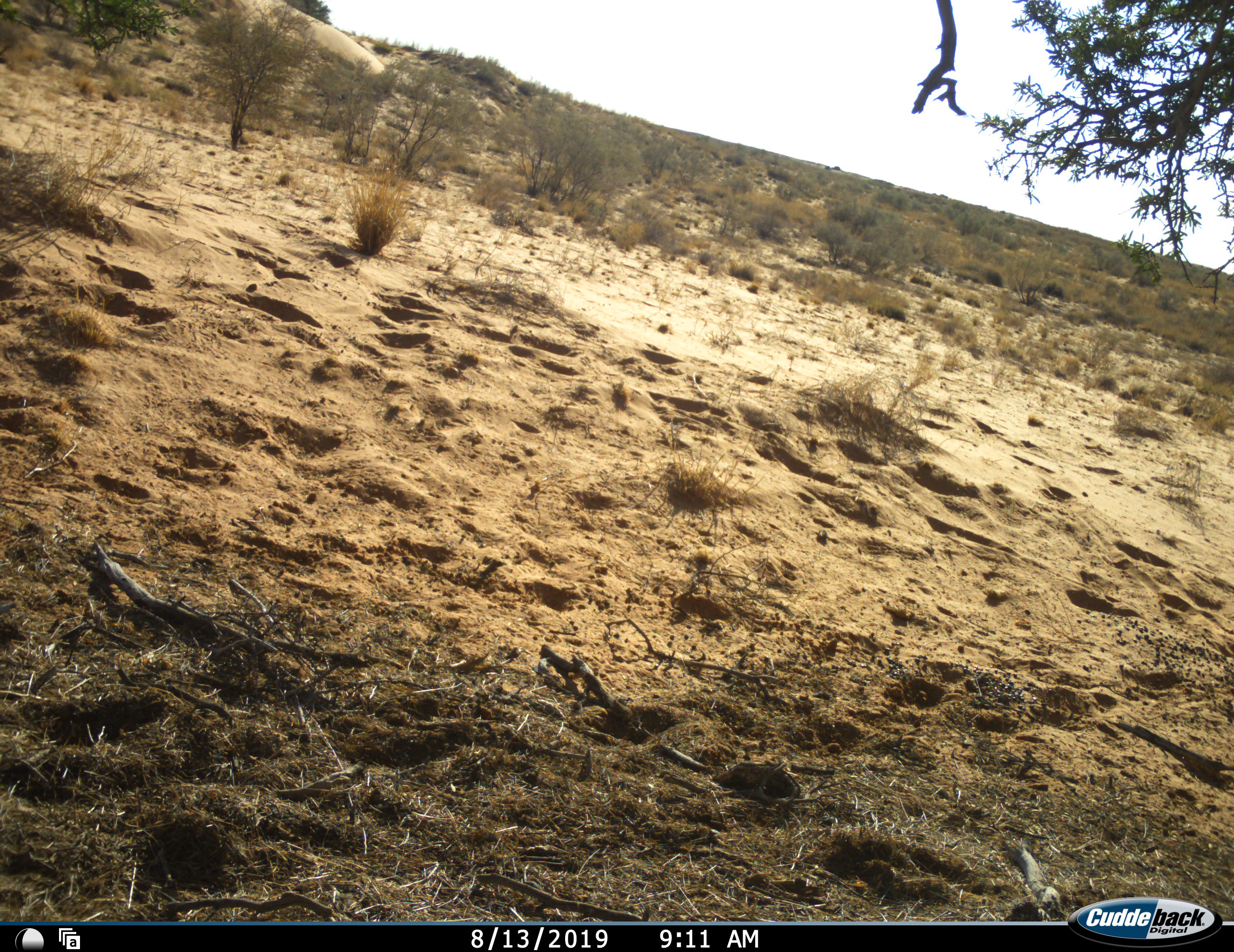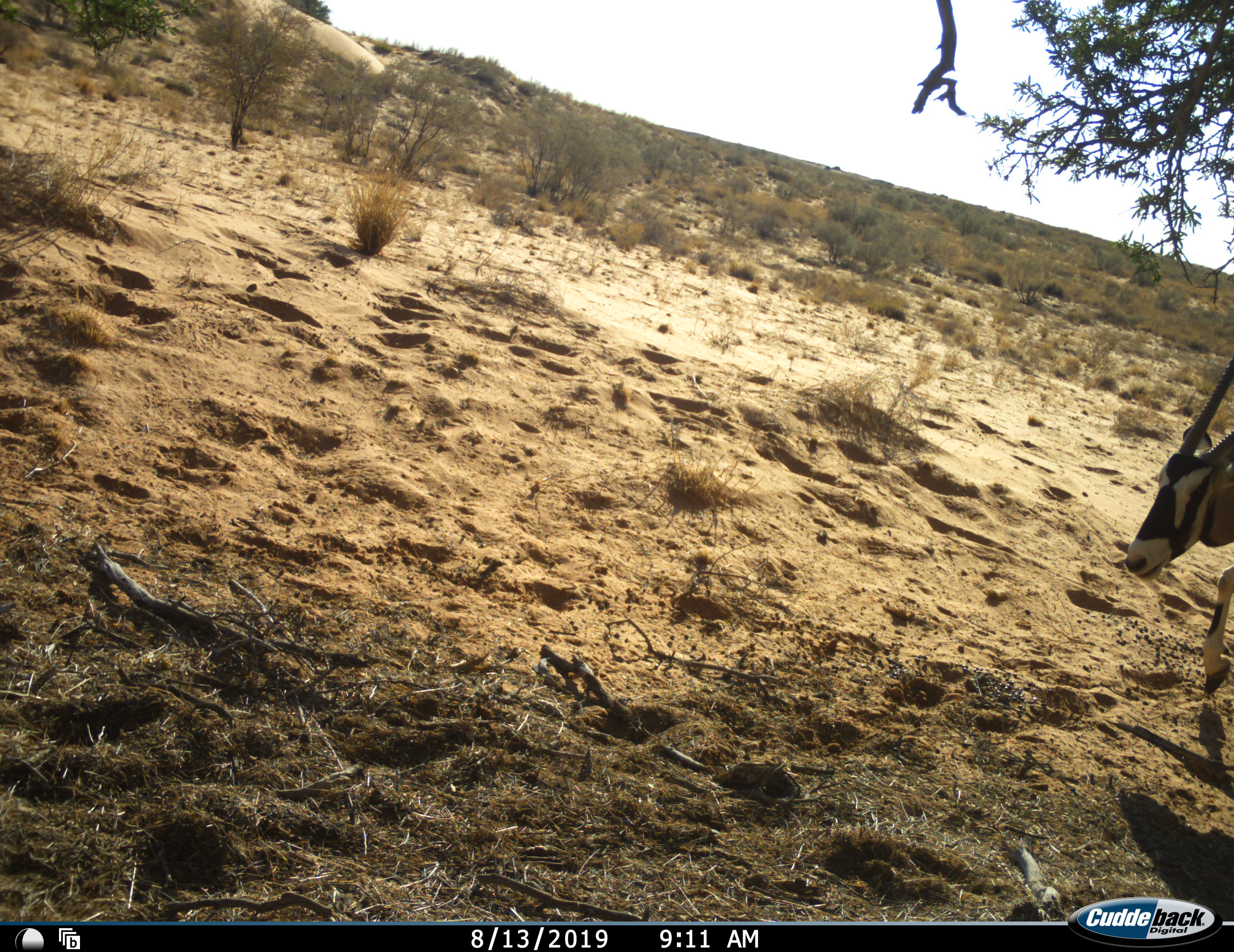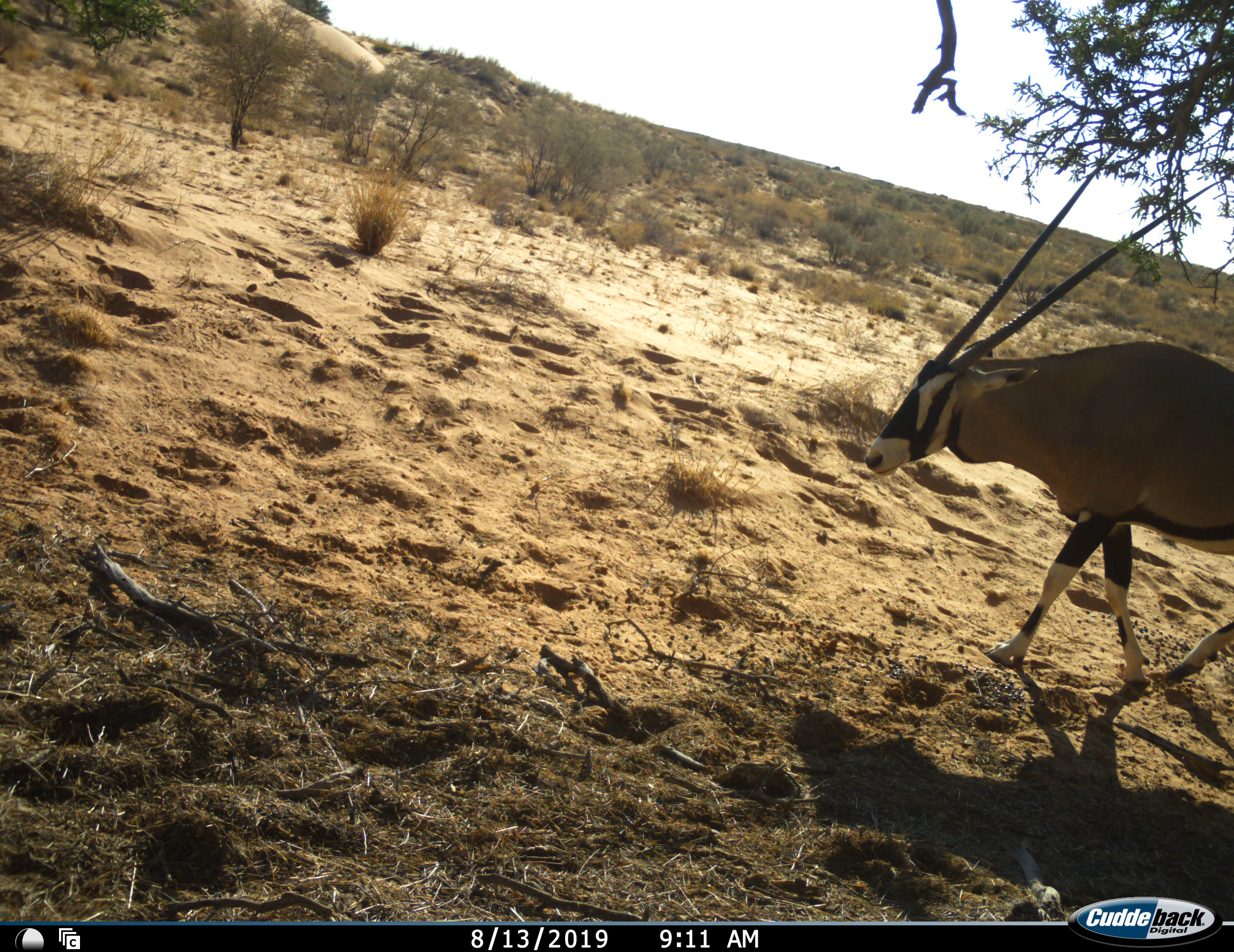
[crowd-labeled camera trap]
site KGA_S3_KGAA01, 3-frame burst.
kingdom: Animalia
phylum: Chordata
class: Mammalia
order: Artiodactyla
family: Bovidae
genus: Oryx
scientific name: Oryx gazella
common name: gemsbok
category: oryx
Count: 1.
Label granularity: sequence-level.